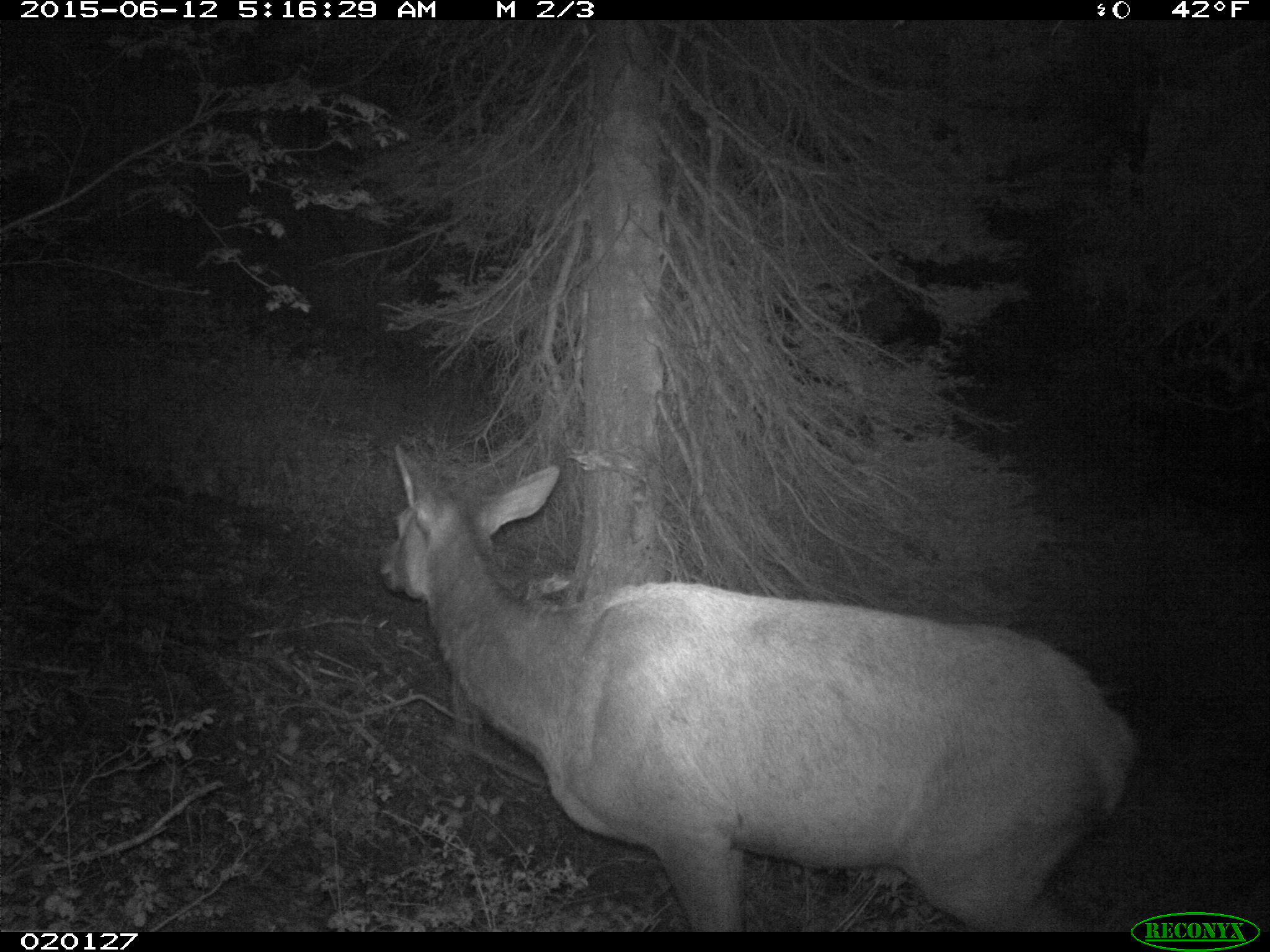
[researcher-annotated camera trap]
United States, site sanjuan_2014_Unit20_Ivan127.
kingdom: Animalia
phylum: Chordata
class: Mammalia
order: Artiodactyla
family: Cervidae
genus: Cervus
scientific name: Cervus elaphus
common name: red deer